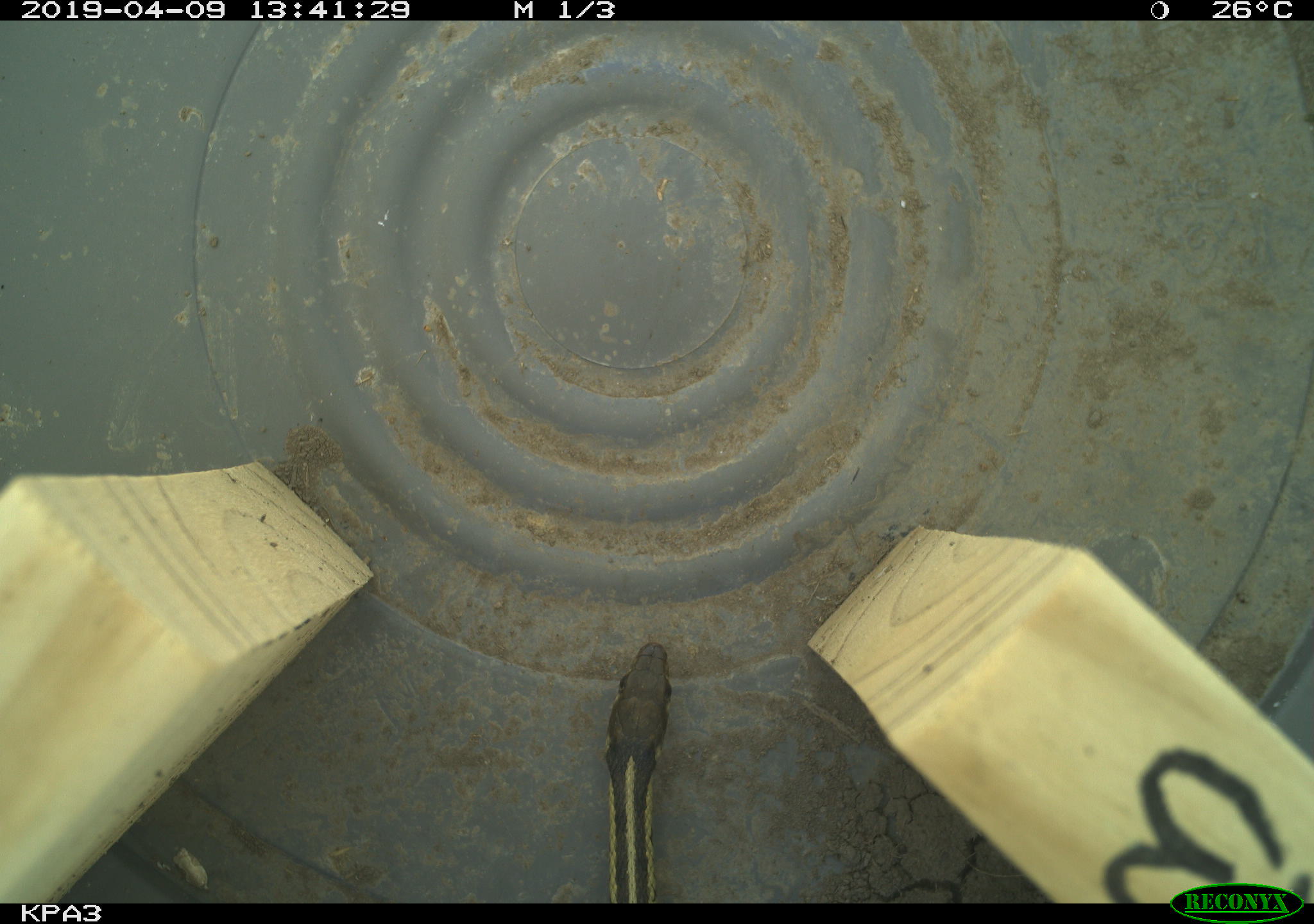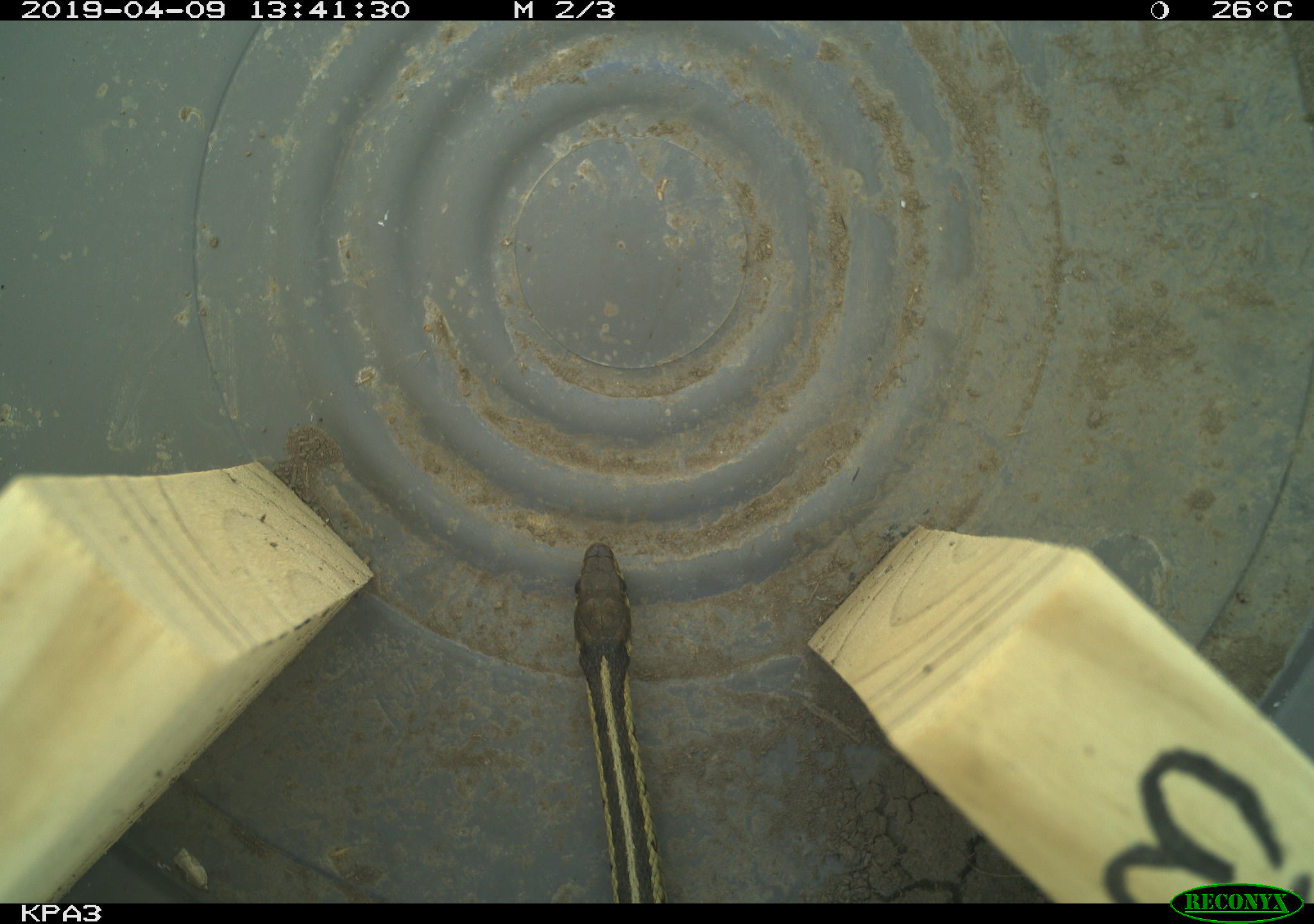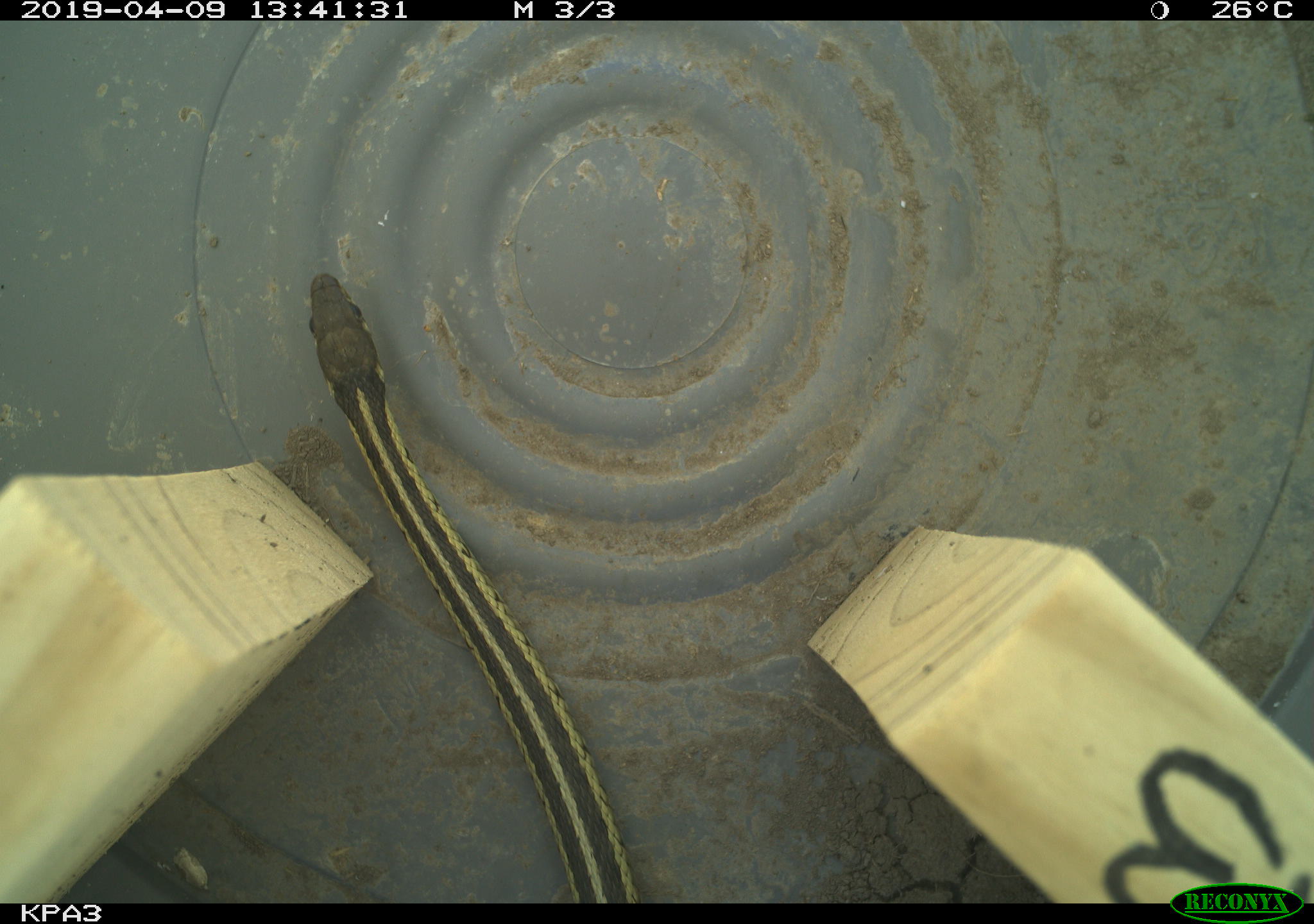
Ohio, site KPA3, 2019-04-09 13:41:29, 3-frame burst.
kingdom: Animalia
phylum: Chordata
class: Reptilia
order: Squamata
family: Colubridae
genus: Thamnophis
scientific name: Thamnophis sirtalis sirtalis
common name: eastern gartersnake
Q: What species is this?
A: Eastern gartersnake (Thamnophis sirtalis sirtalis).